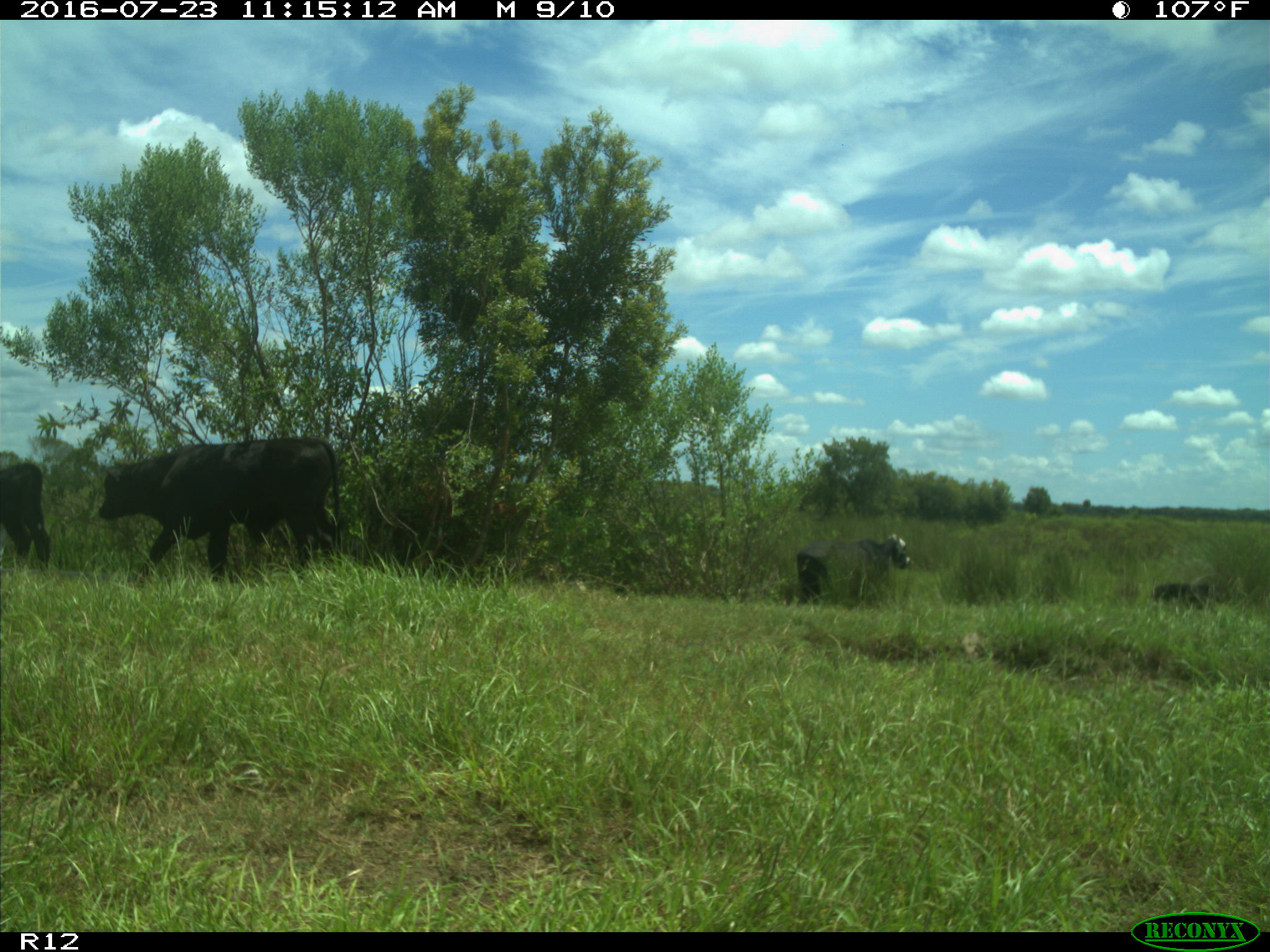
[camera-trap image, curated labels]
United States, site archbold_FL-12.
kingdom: Animalia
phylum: Chordata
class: Mammalia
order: Artiodactyla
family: Bovidae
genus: Bos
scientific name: Bos taurus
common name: domestic cow